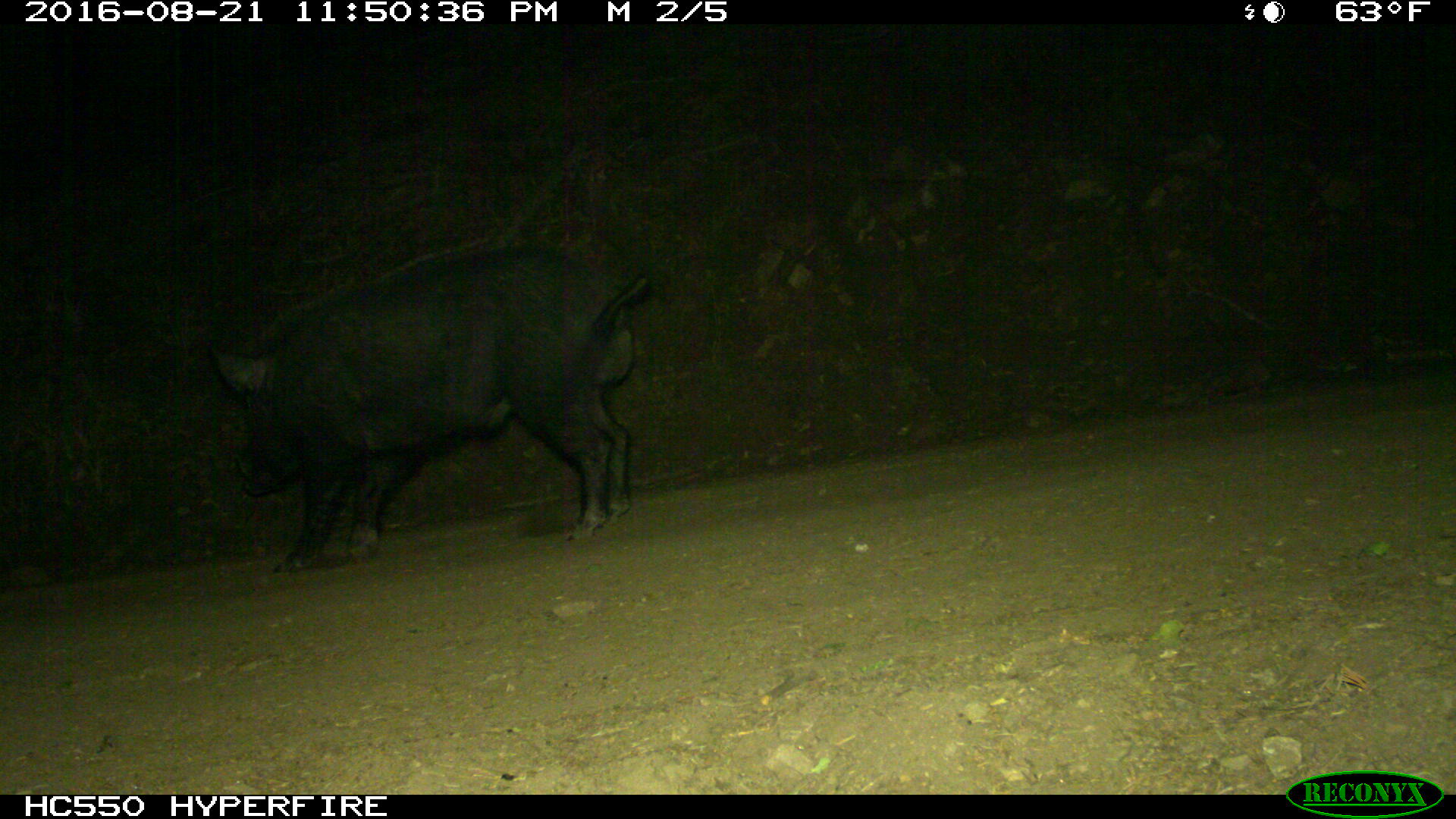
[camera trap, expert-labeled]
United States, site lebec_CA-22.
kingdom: Animalia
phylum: Chordata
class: Mammalia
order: Artiodactyla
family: Suidae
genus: Sus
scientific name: Sus scrofa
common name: wild boar